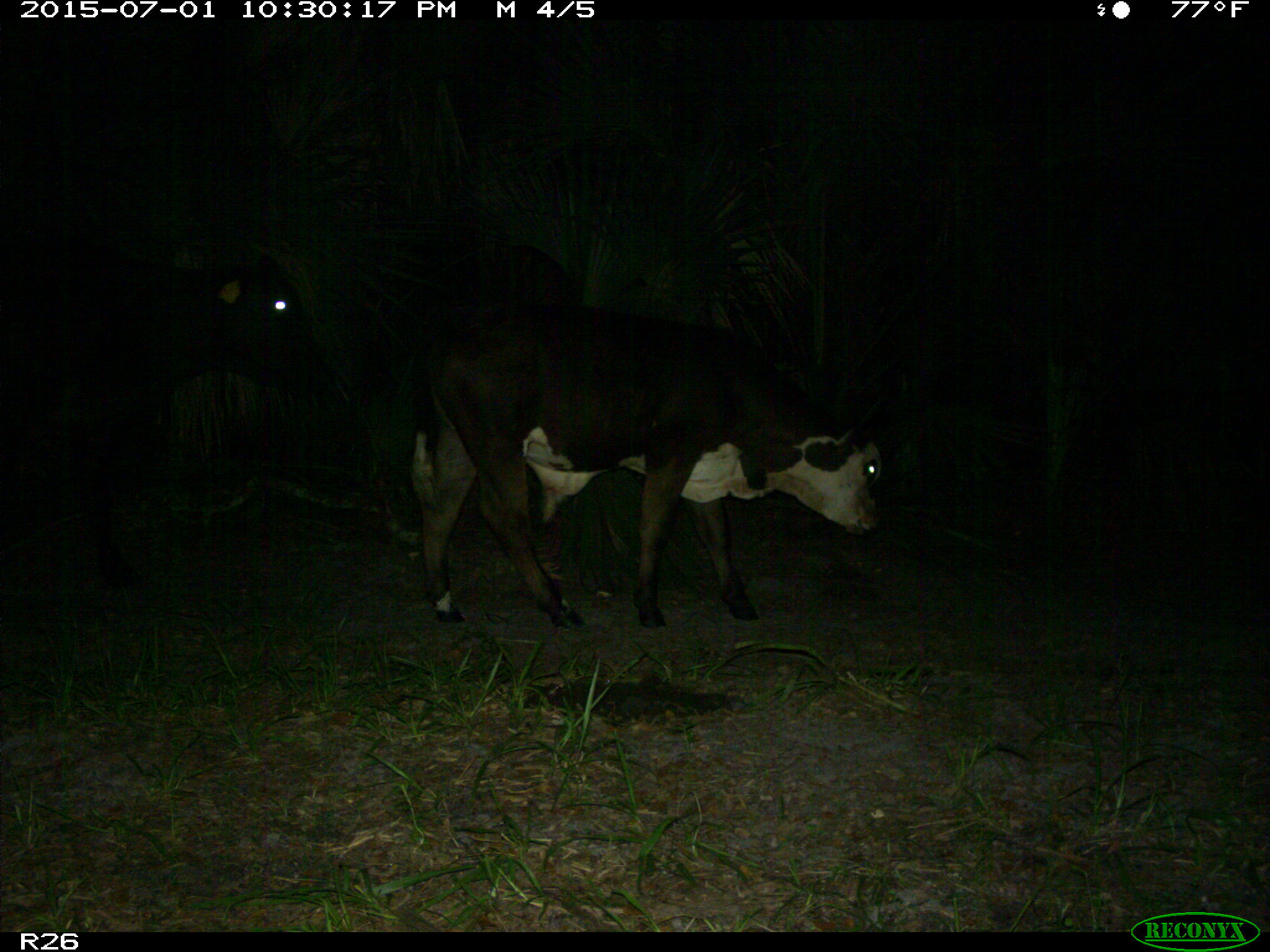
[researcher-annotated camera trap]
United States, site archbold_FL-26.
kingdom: Animalia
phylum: Chordata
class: Mammalia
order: Artiodactyla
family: Bovidae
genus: Bos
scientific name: Bos taurus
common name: domestic cow